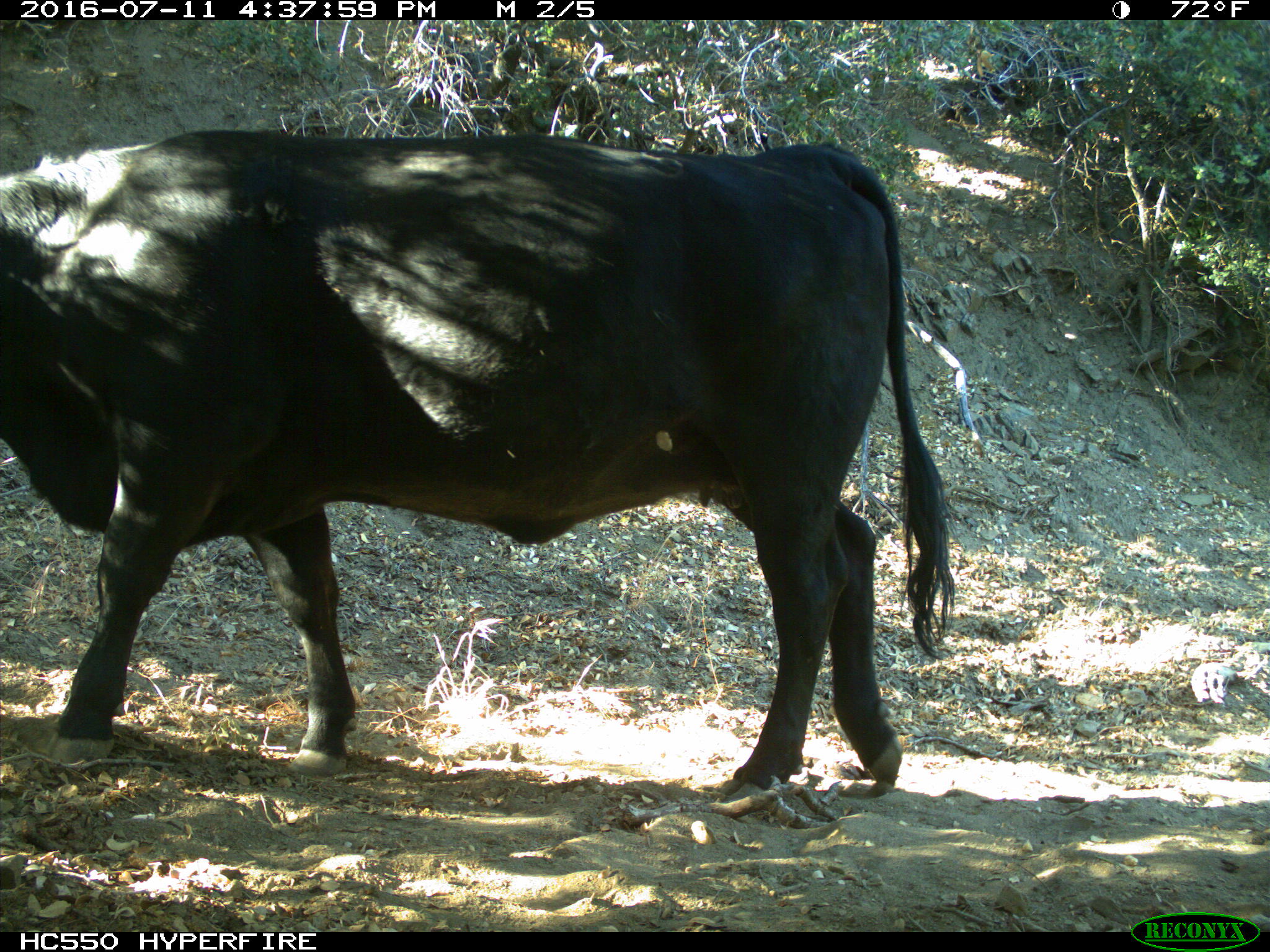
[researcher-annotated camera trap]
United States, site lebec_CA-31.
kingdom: Animalia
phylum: Chordata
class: Mammalia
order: Artiodactyla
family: Bovidae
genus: Bos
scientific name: Bos taurus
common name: domestic cow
Bos taurus (domestic cow).